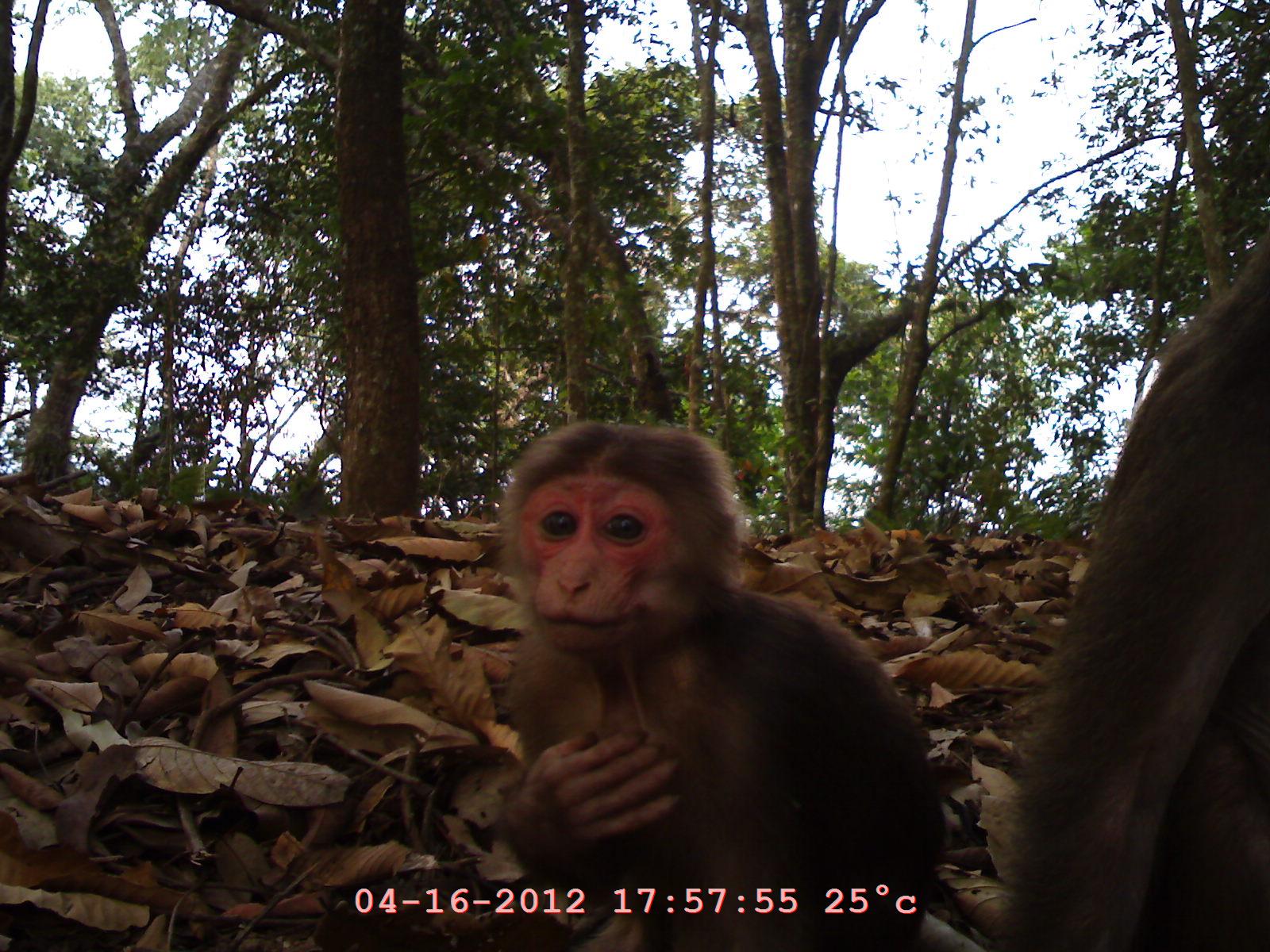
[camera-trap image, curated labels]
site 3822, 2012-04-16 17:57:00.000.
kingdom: Animalia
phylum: Chordata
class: Mammalia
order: Primates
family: Cercopithecidae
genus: Macaca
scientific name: Macaca arctoides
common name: stump-tailed macaque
Macaca arctoides (stump-tailed macaque), count 2.